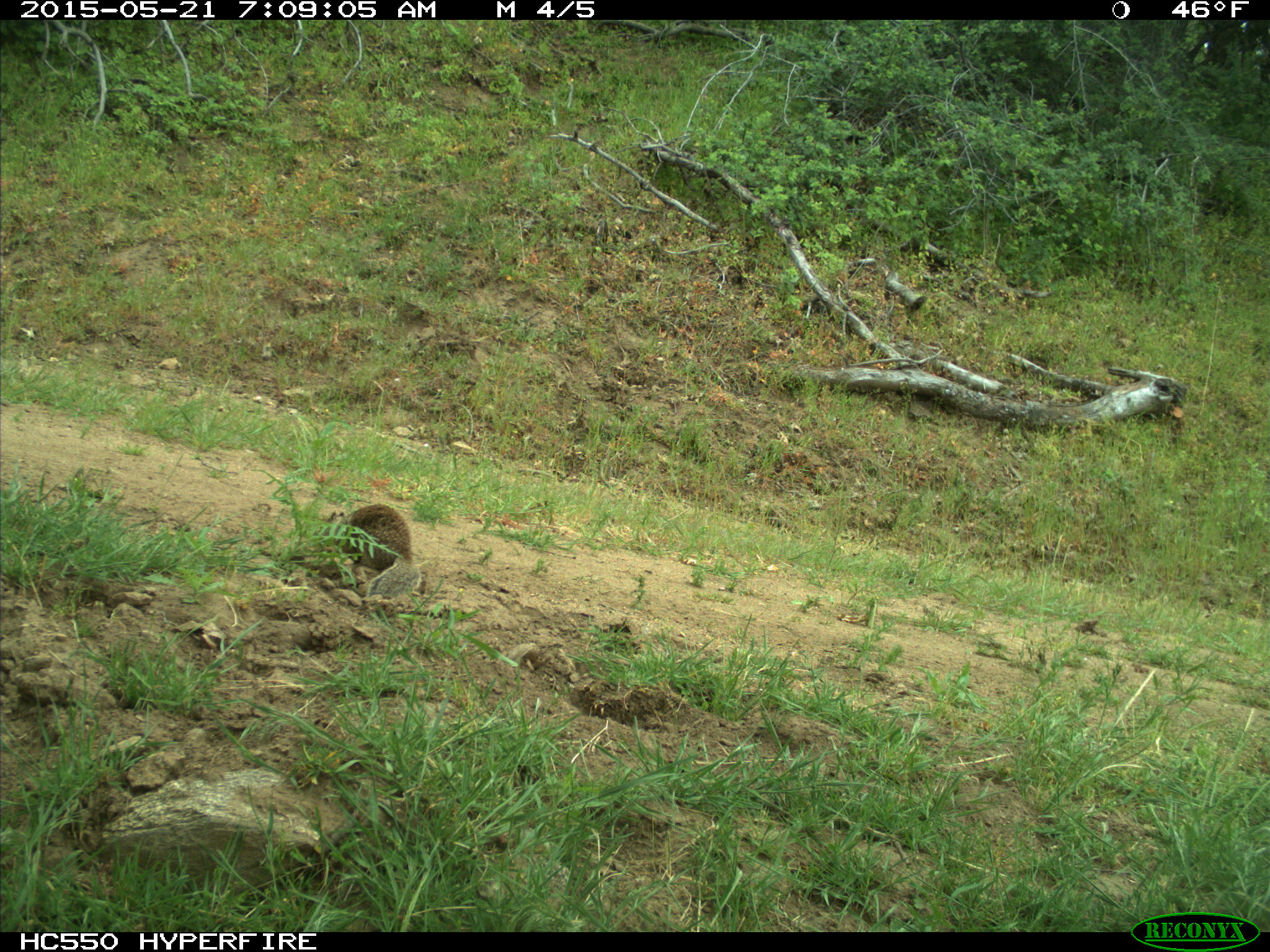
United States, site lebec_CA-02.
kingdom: Animalia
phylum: Chordata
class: Mammalia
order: Rodentia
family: Sciuridae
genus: Otospermophilus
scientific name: Otospermophilus beecheyi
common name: california ground squirrel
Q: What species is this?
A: Otospermophilus beecheyi (california ground squirrel).